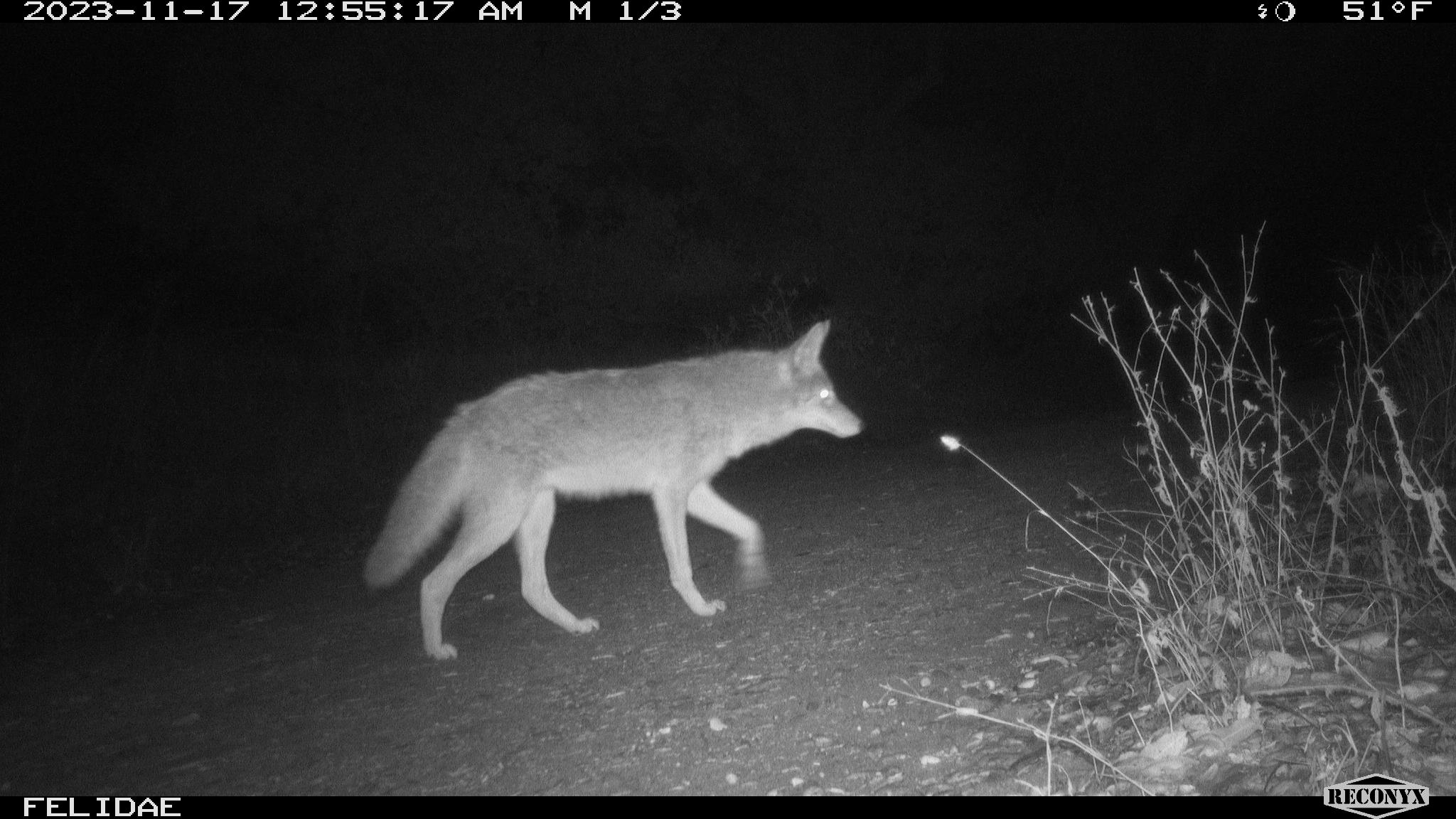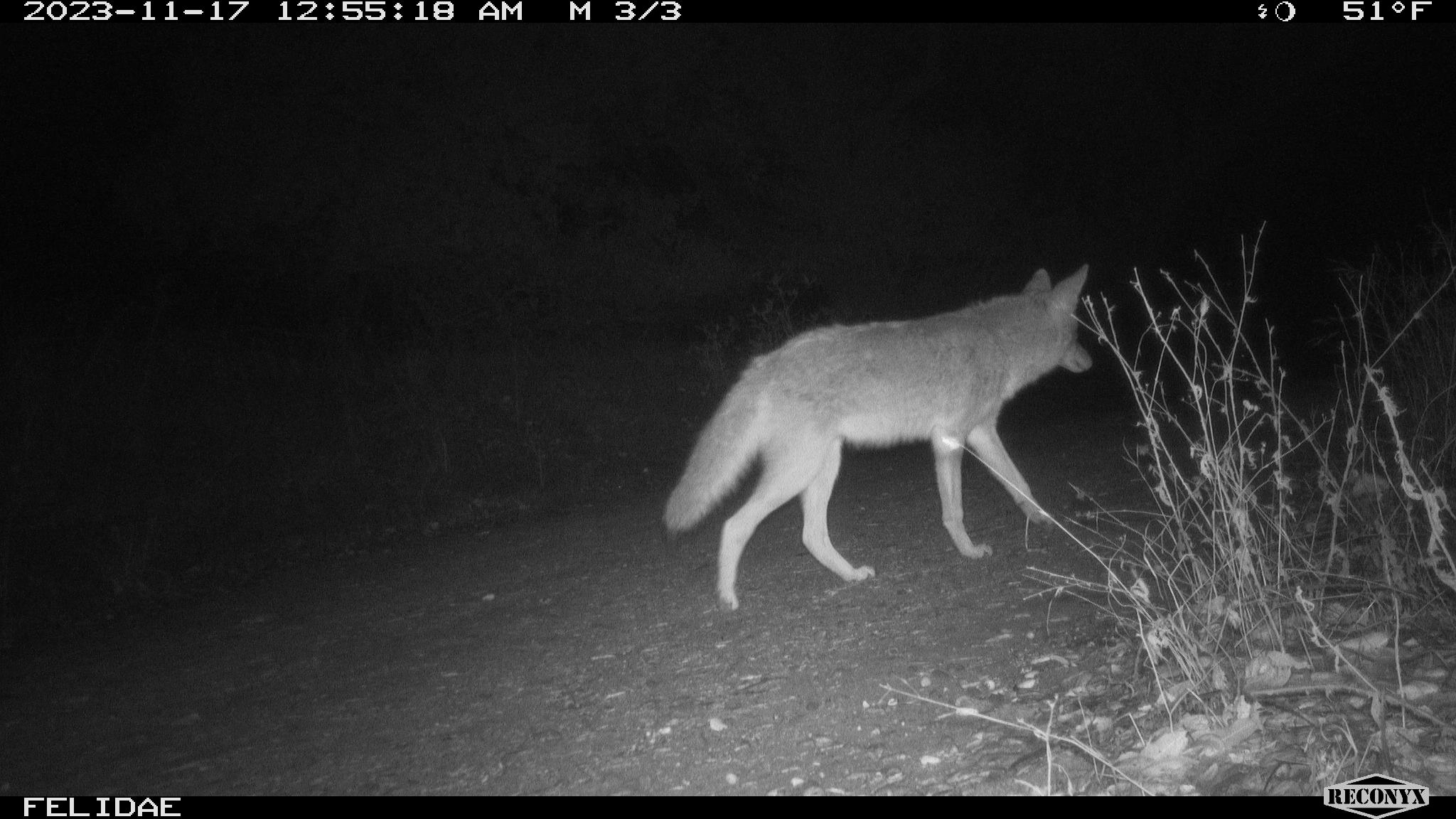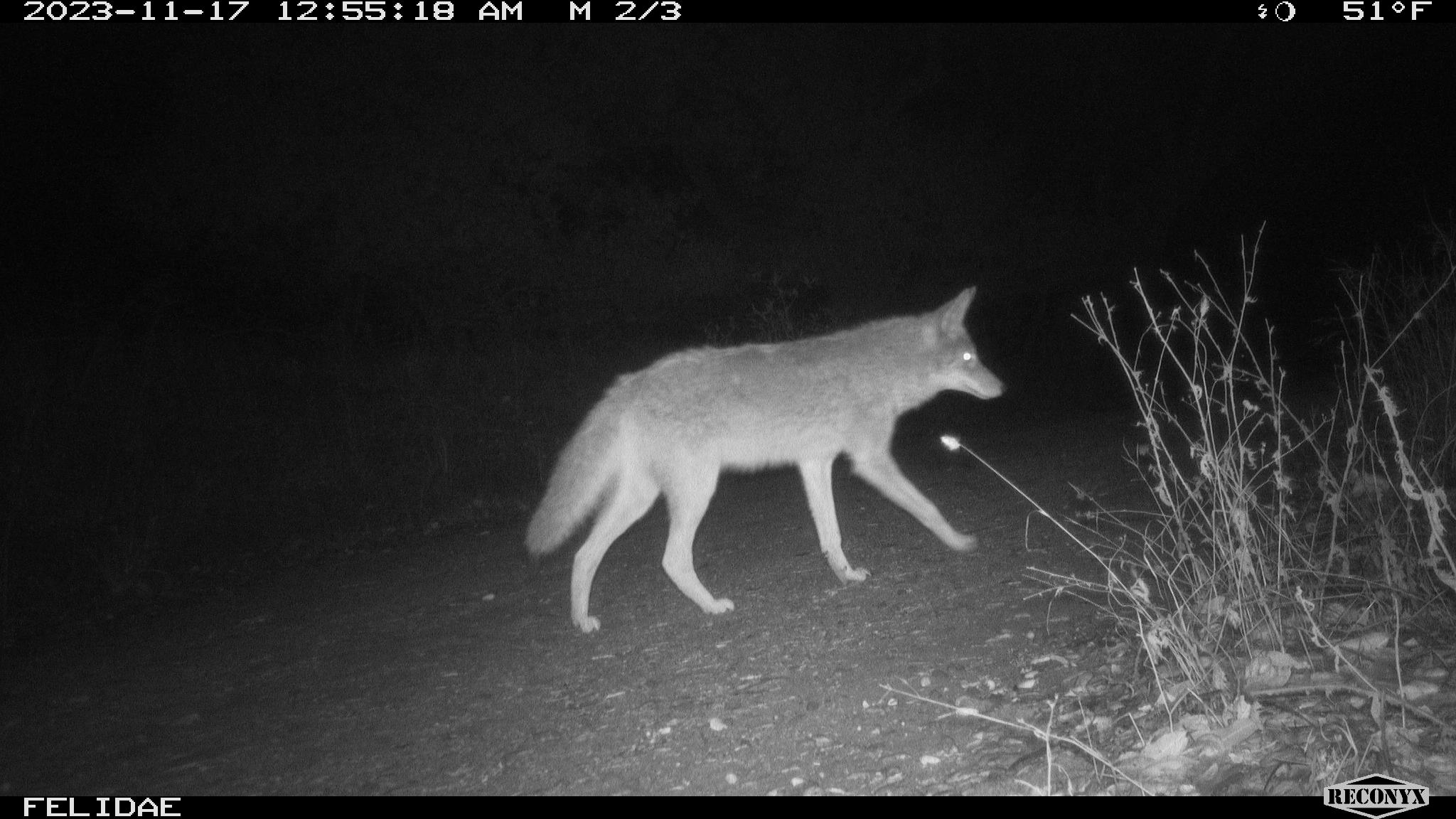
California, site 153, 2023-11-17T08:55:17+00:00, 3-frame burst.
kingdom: Animalia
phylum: Chordata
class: Mammalia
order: Carnivora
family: Canidae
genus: Canis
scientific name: Canis latrans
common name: coyote